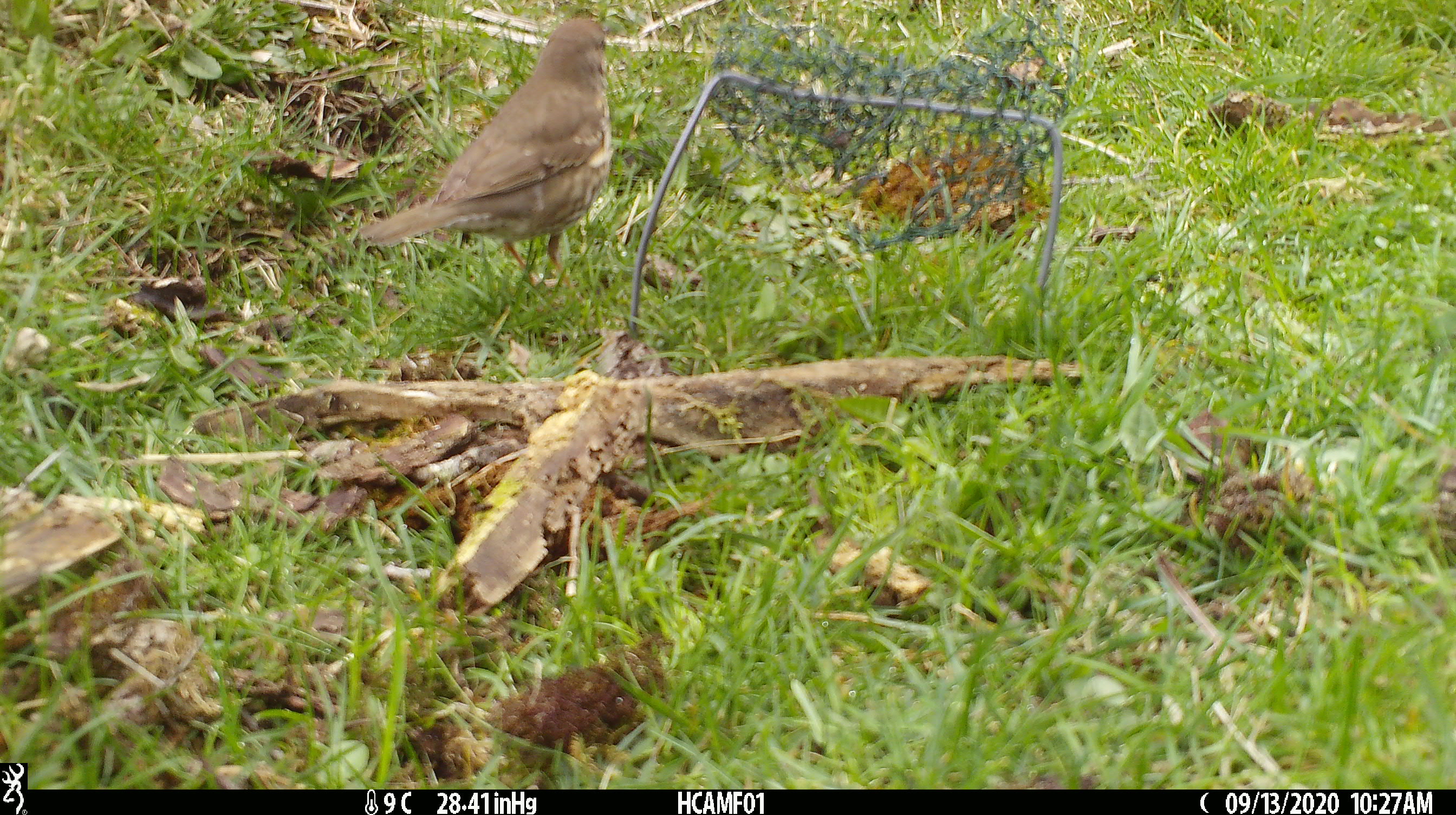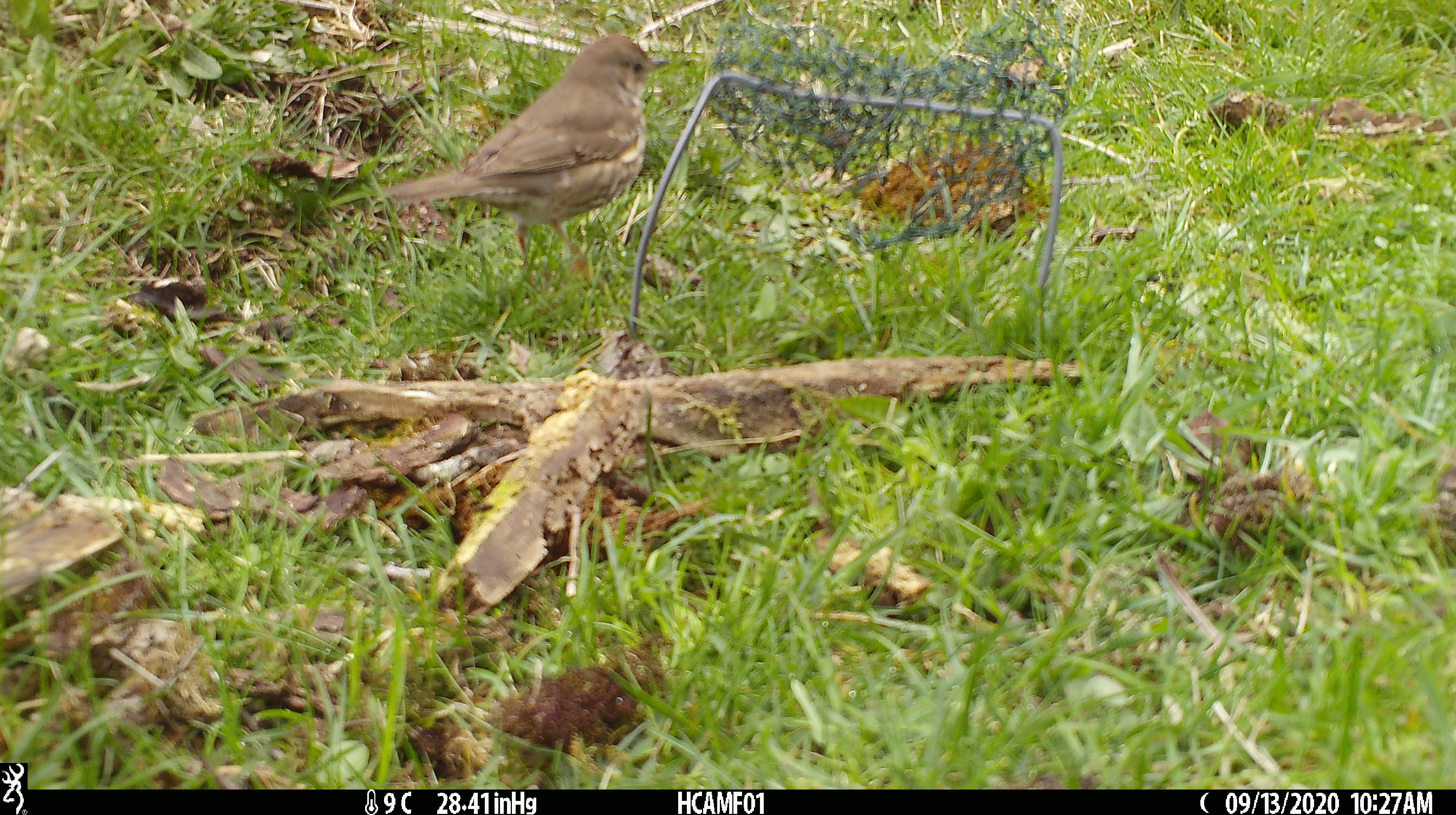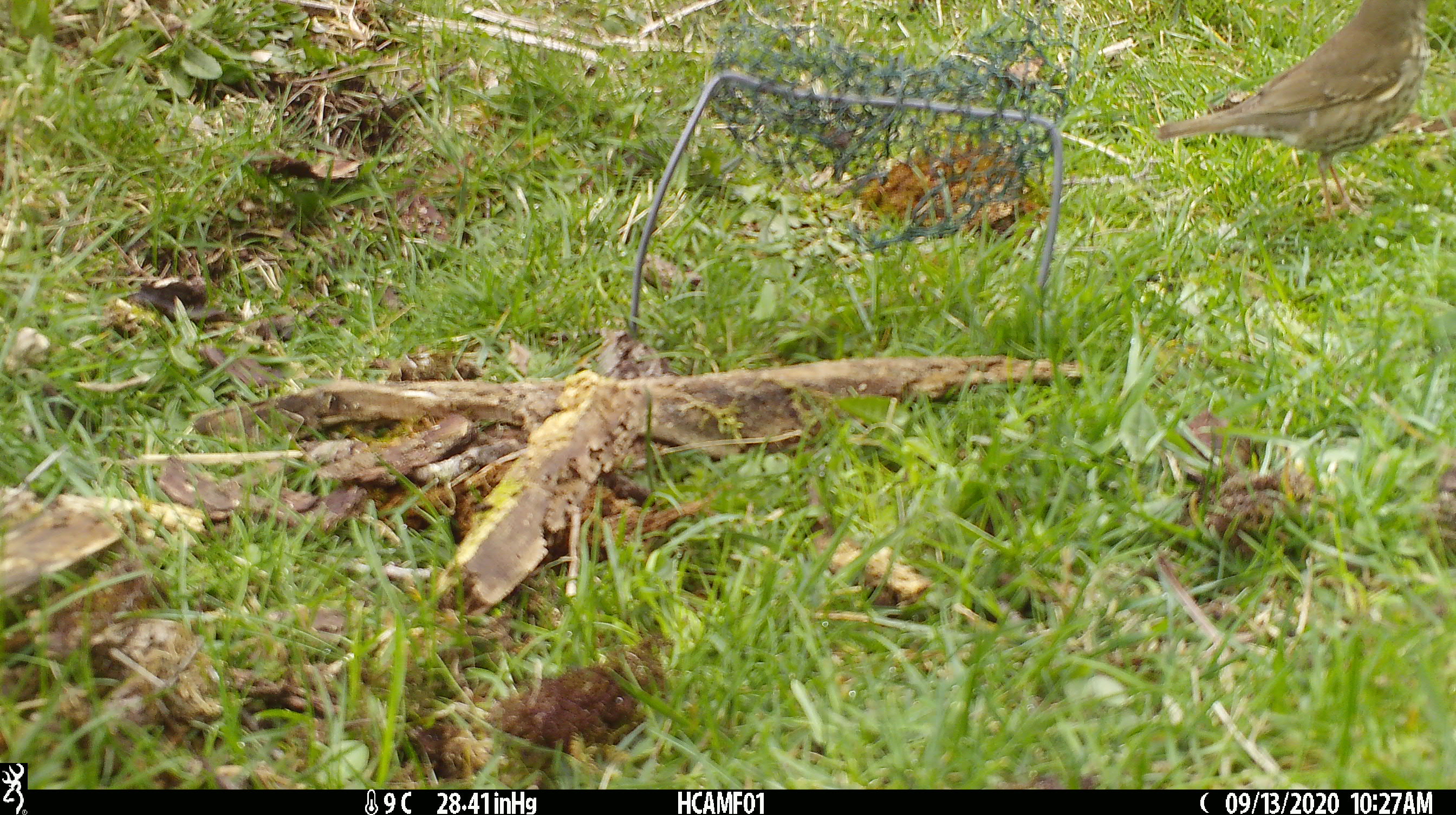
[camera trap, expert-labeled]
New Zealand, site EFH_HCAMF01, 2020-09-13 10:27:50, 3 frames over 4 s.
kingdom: Animalia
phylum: Chordata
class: Aves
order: Passeriformes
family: Turdidae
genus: Turdus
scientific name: Turdus philomelos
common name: song thrush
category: thrush